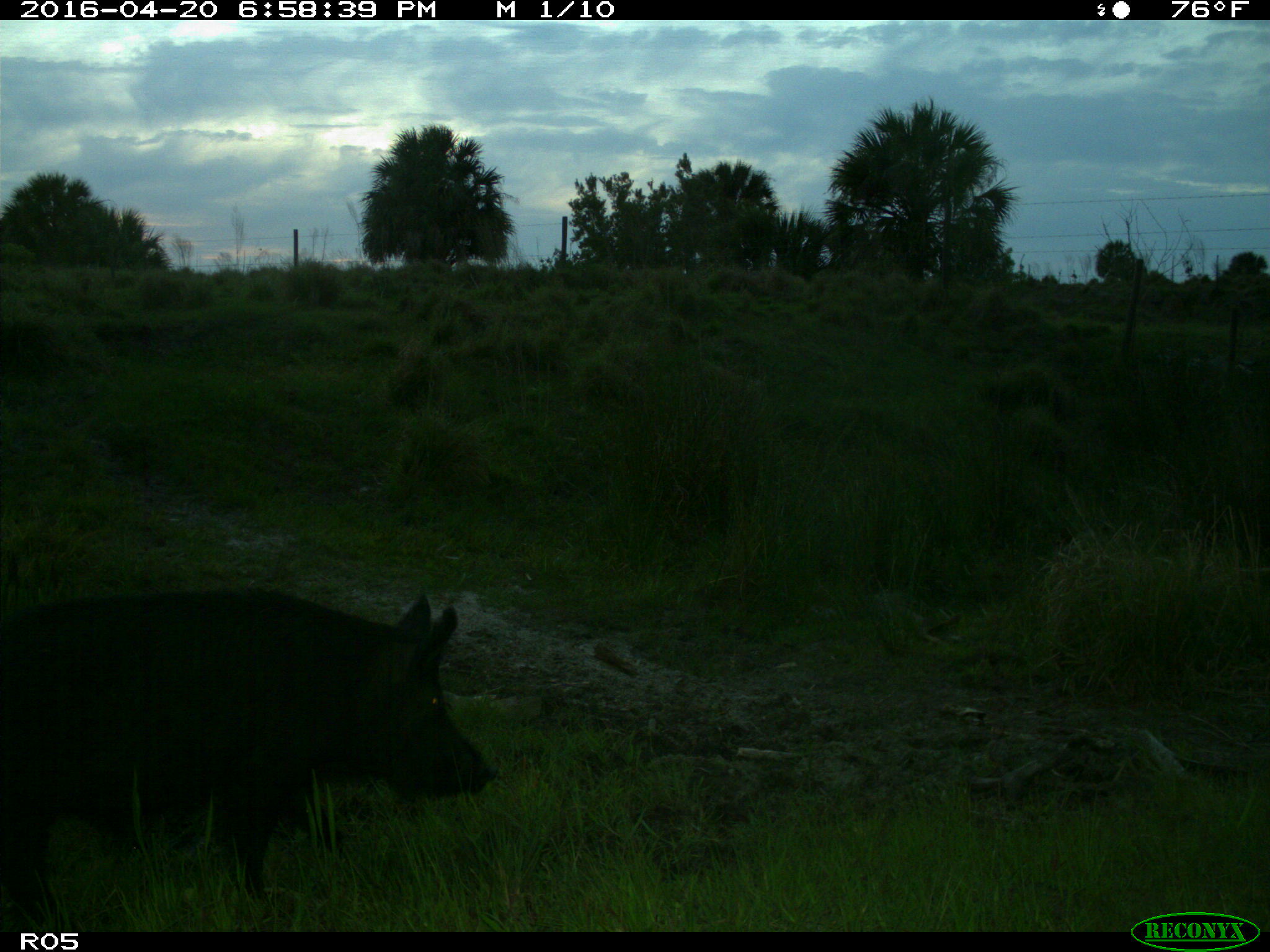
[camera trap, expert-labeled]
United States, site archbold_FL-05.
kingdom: Animalia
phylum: Chordata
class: Mammalia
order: Artiodactyla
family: Suidae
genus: Sus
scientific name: Sus scrofa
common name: wild boar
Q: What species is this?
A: Sus scrofa (wild boar).